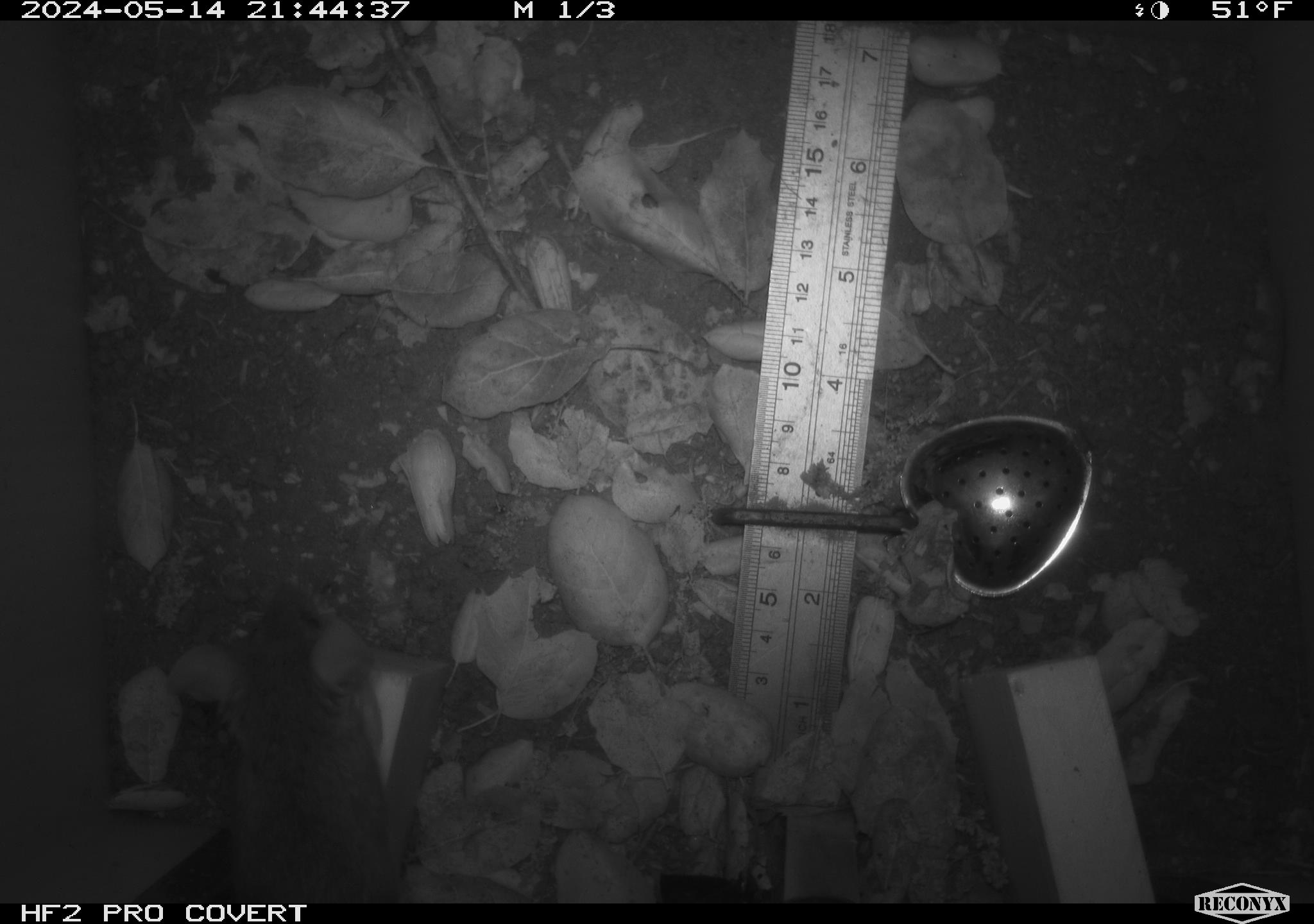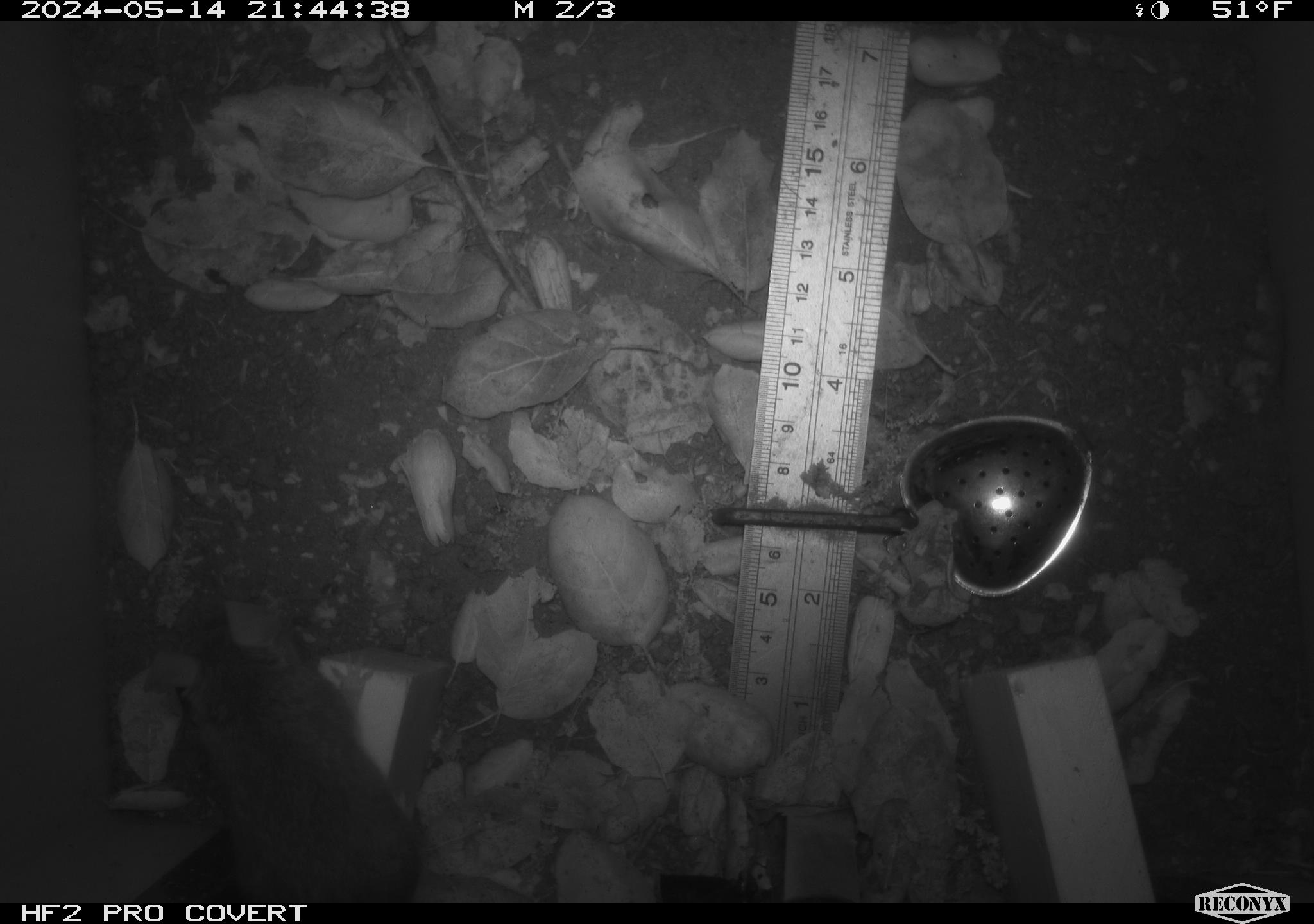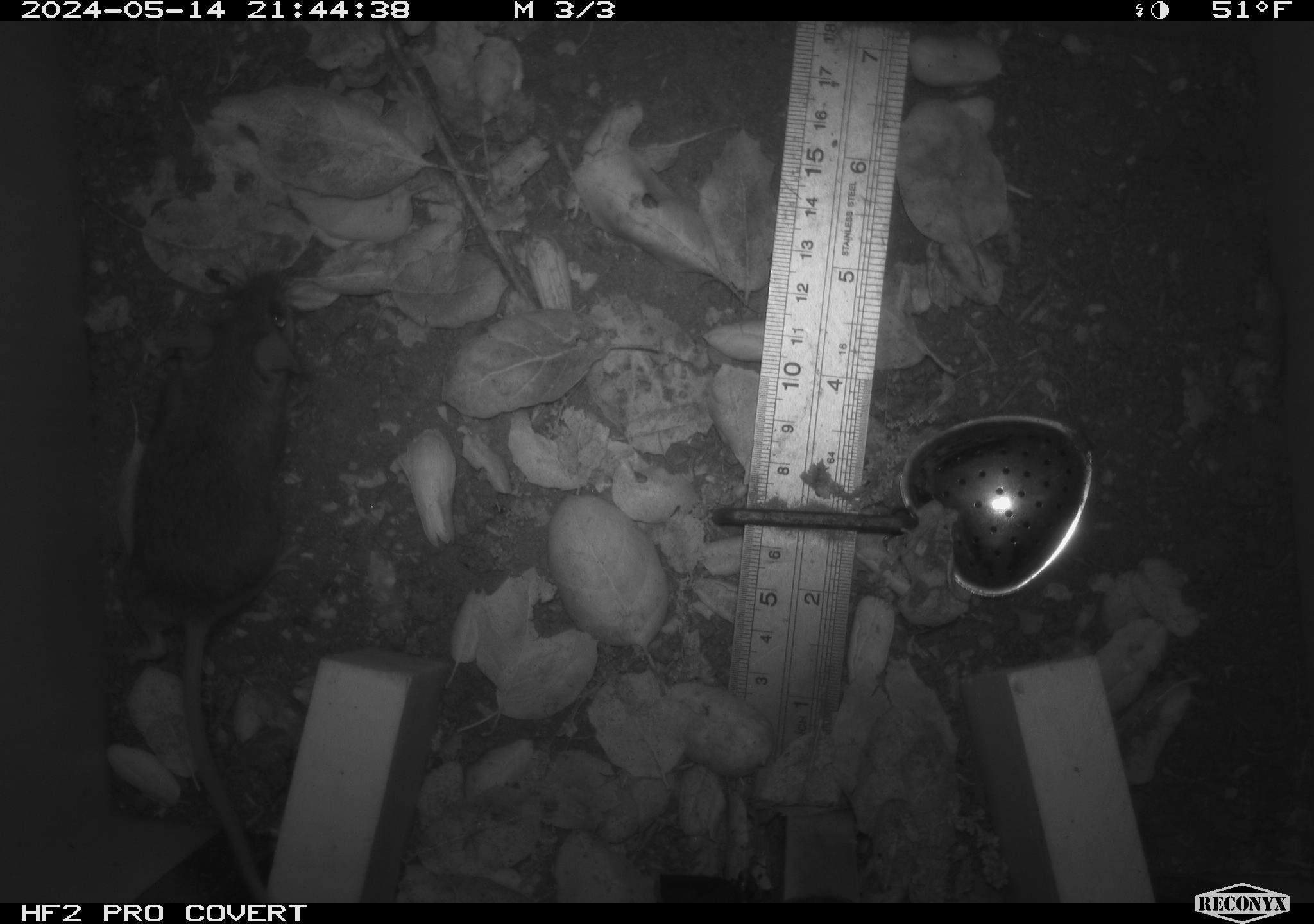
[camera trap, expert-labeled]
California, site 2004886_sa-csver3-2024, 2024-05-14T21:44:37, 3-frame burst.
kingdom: Animalia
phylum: Chordata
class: Mammalia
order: Rodentia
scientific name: Rodentia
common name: rodent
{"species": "rodent (Rodentia)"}